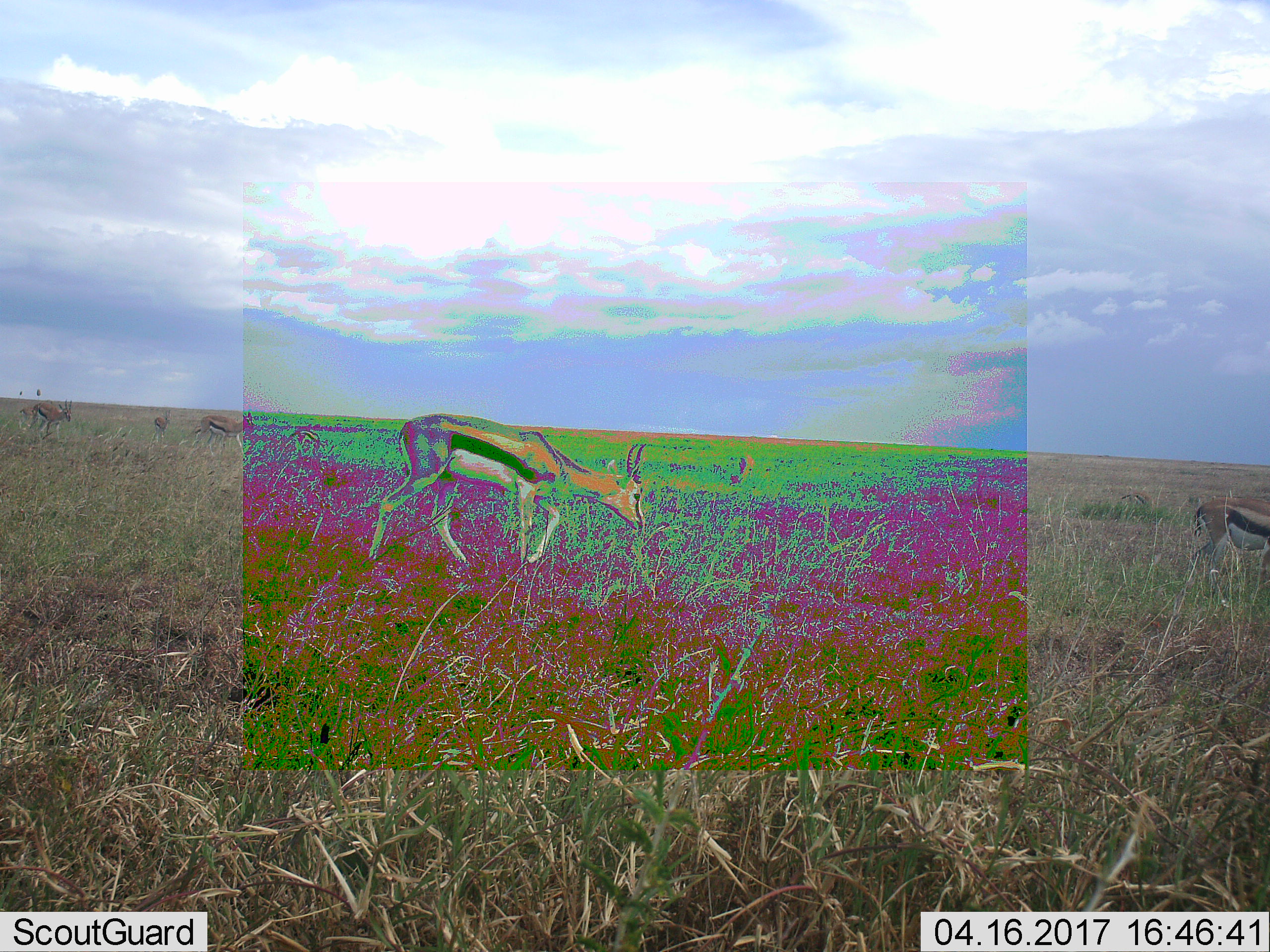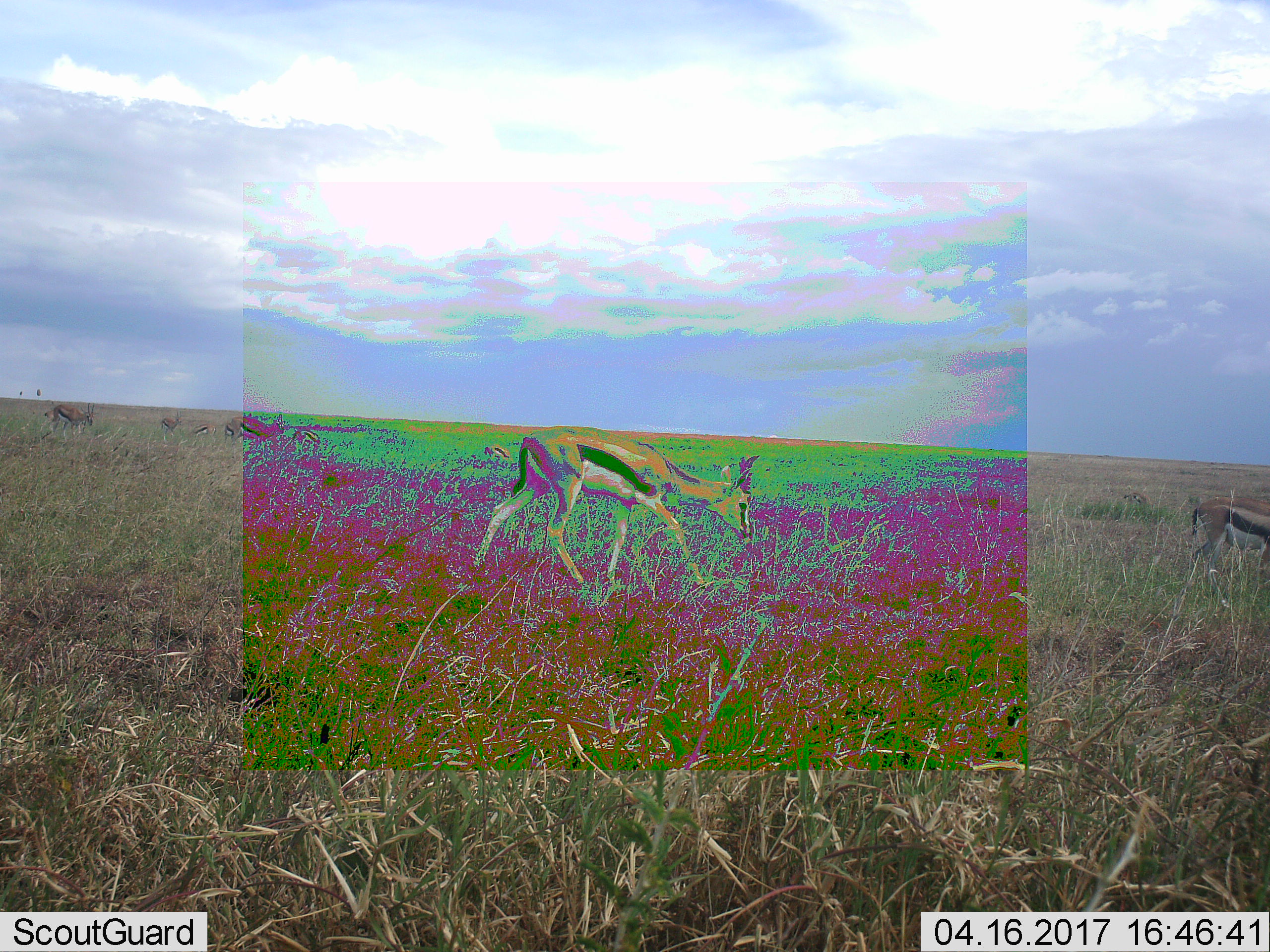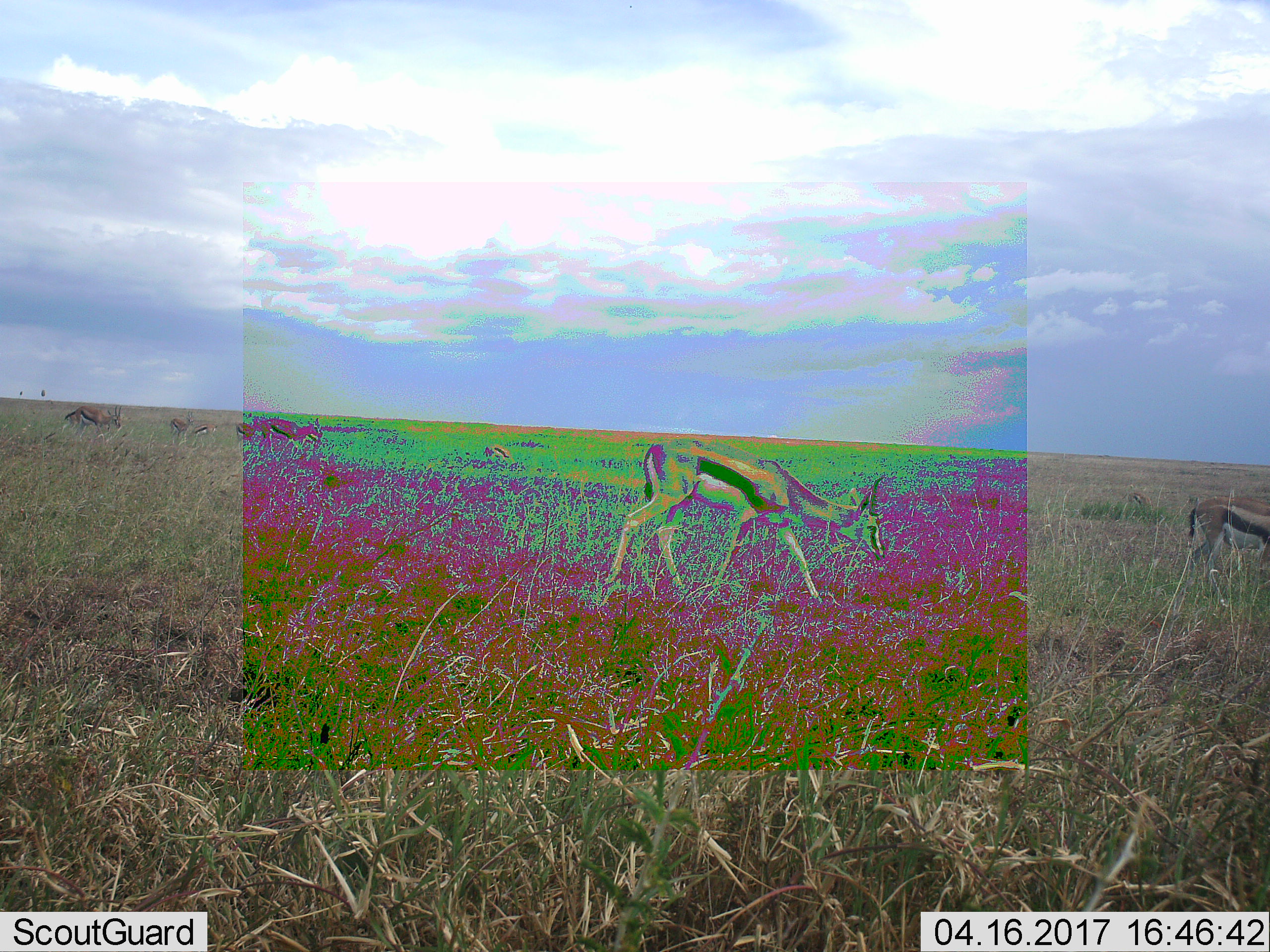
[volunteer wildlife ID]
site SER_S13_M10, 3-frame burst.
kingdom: Animalia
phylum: Chordata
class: Mammalia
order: Artiodactyla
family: Bovidae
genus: Eudorcas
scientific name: Eudorcas thomsonii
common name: thomson's gazelle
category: gazellethomsons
Gazellethomsons (thomson's gazelle) (Eudorcas thomsonii), count 8. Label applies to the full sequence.